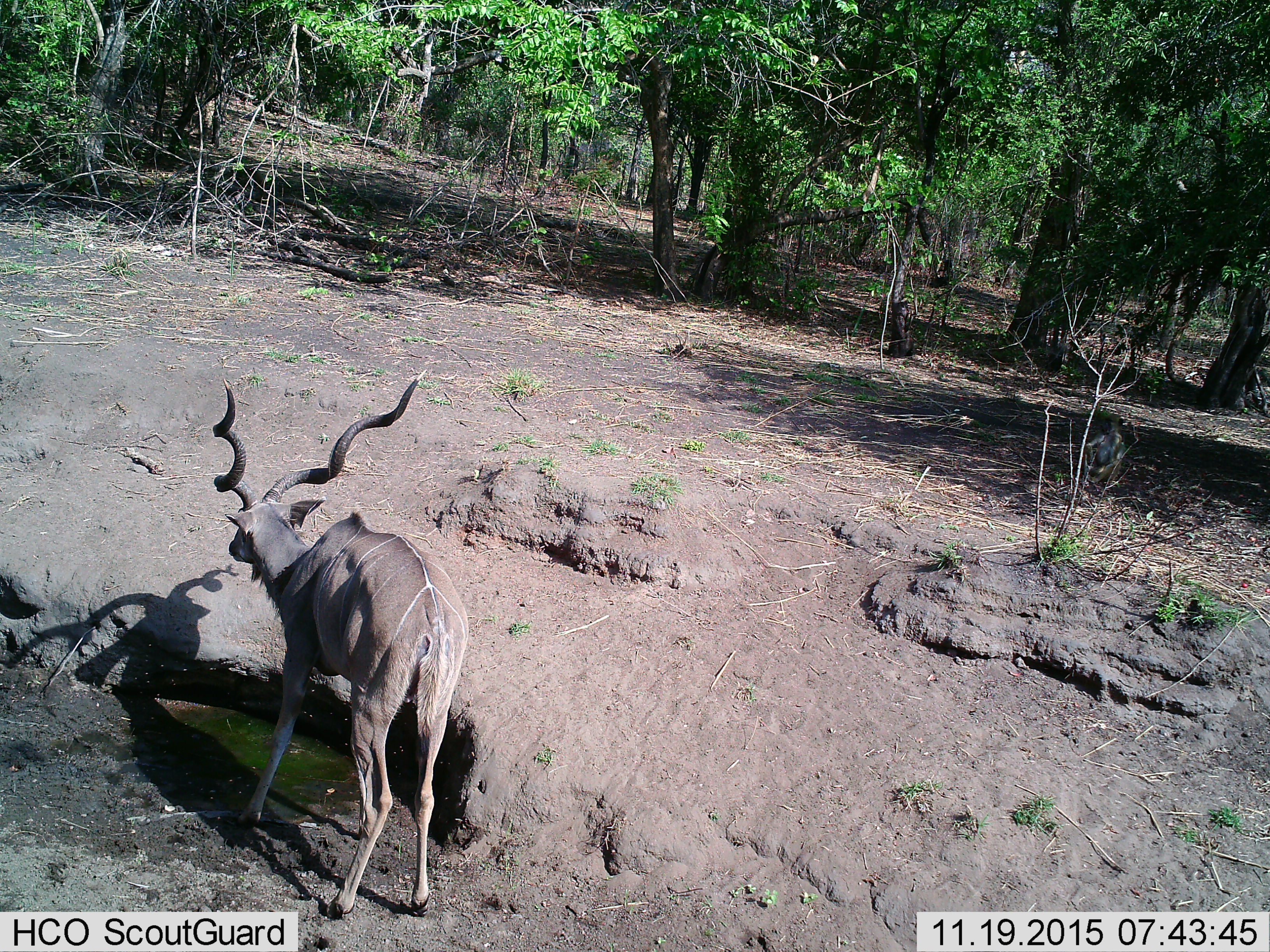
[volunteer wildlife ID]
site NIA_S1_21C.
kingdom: Animalia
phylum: Chordata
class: Mammalia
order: Artiodactyla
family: Bovidae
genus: Tragelaphus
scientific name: Tragelaphus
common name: kudu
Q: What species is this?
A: Kudu (Tragelaphus).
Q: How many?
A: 1.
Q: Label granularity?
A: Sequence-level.